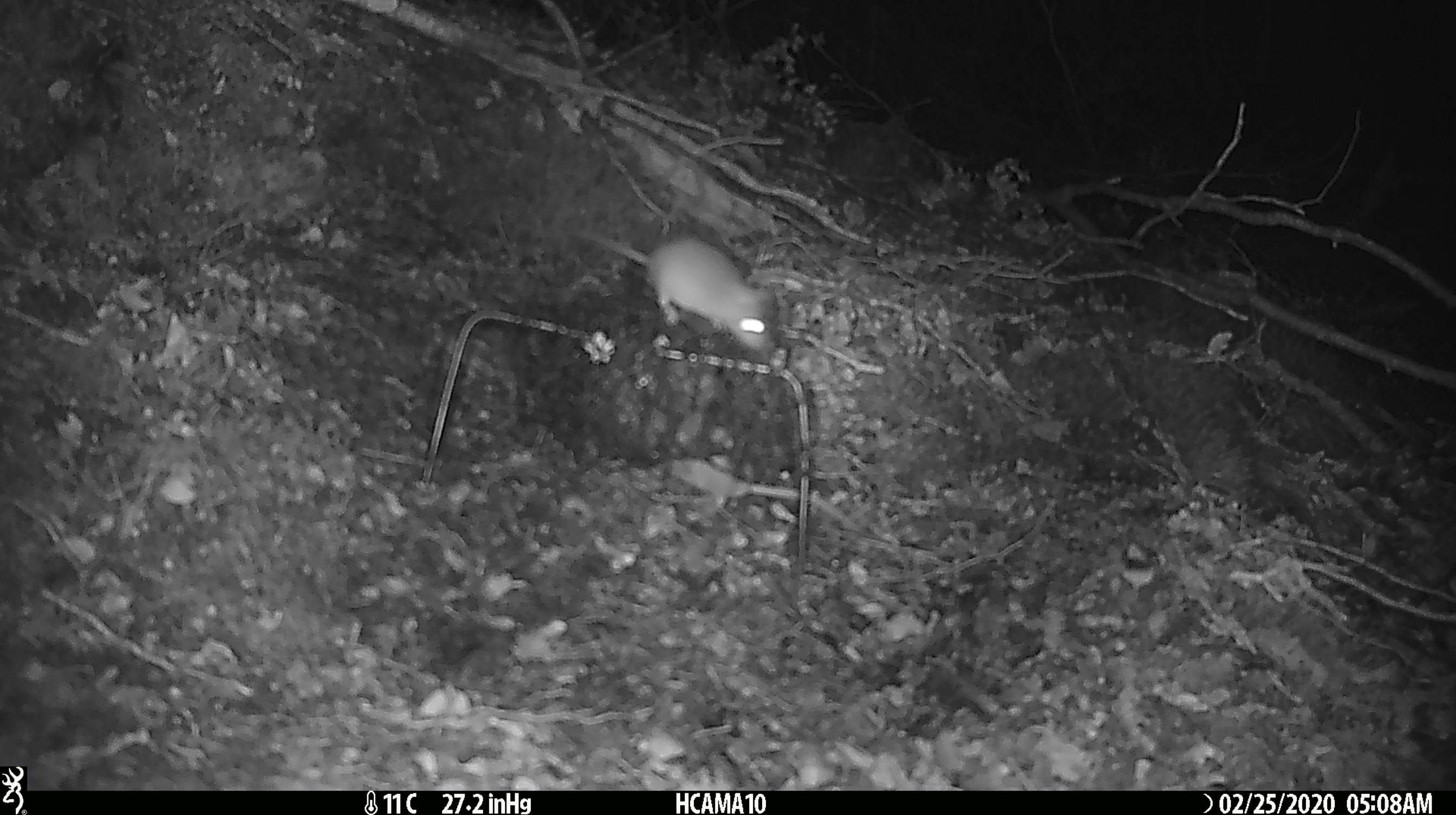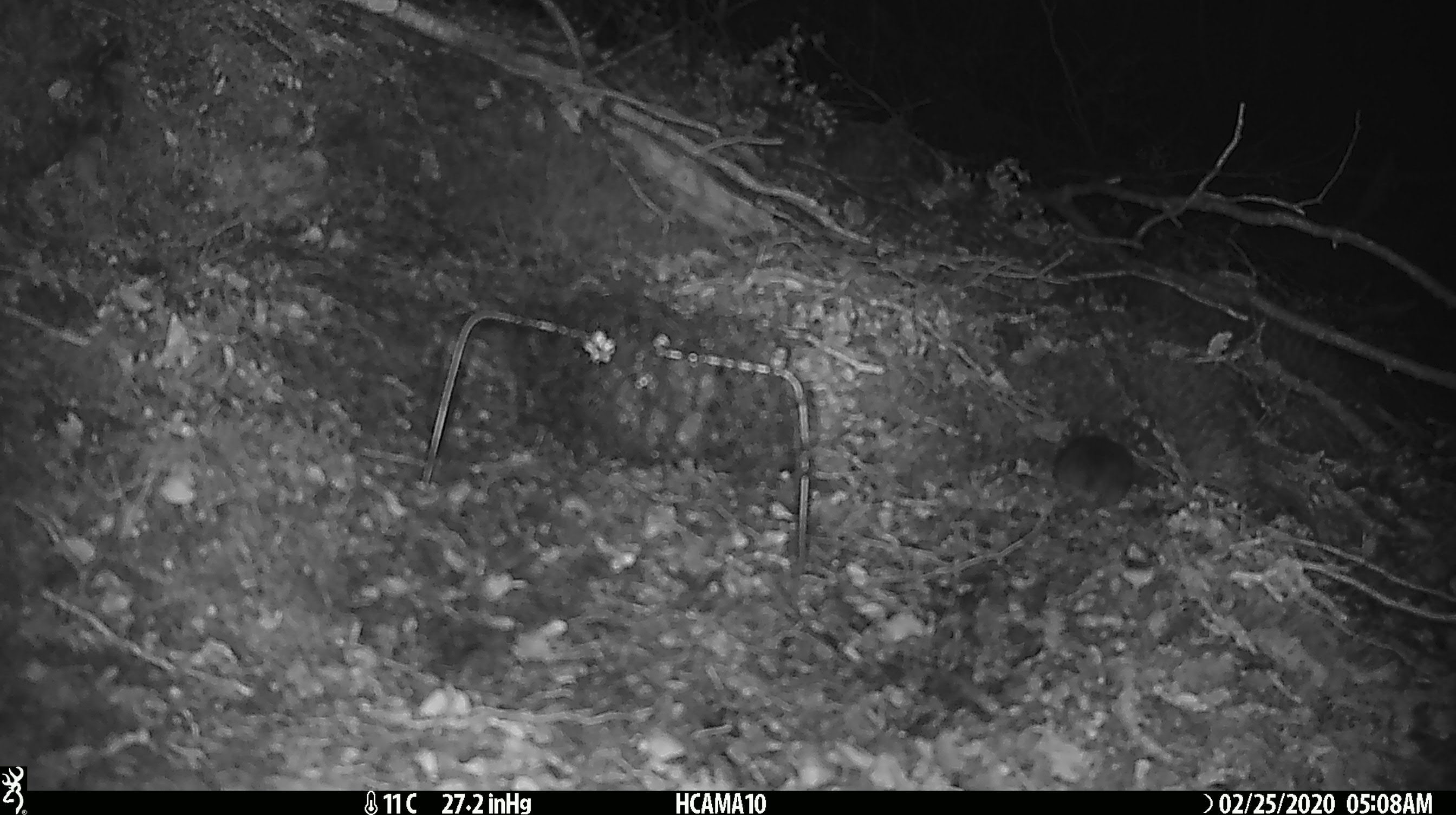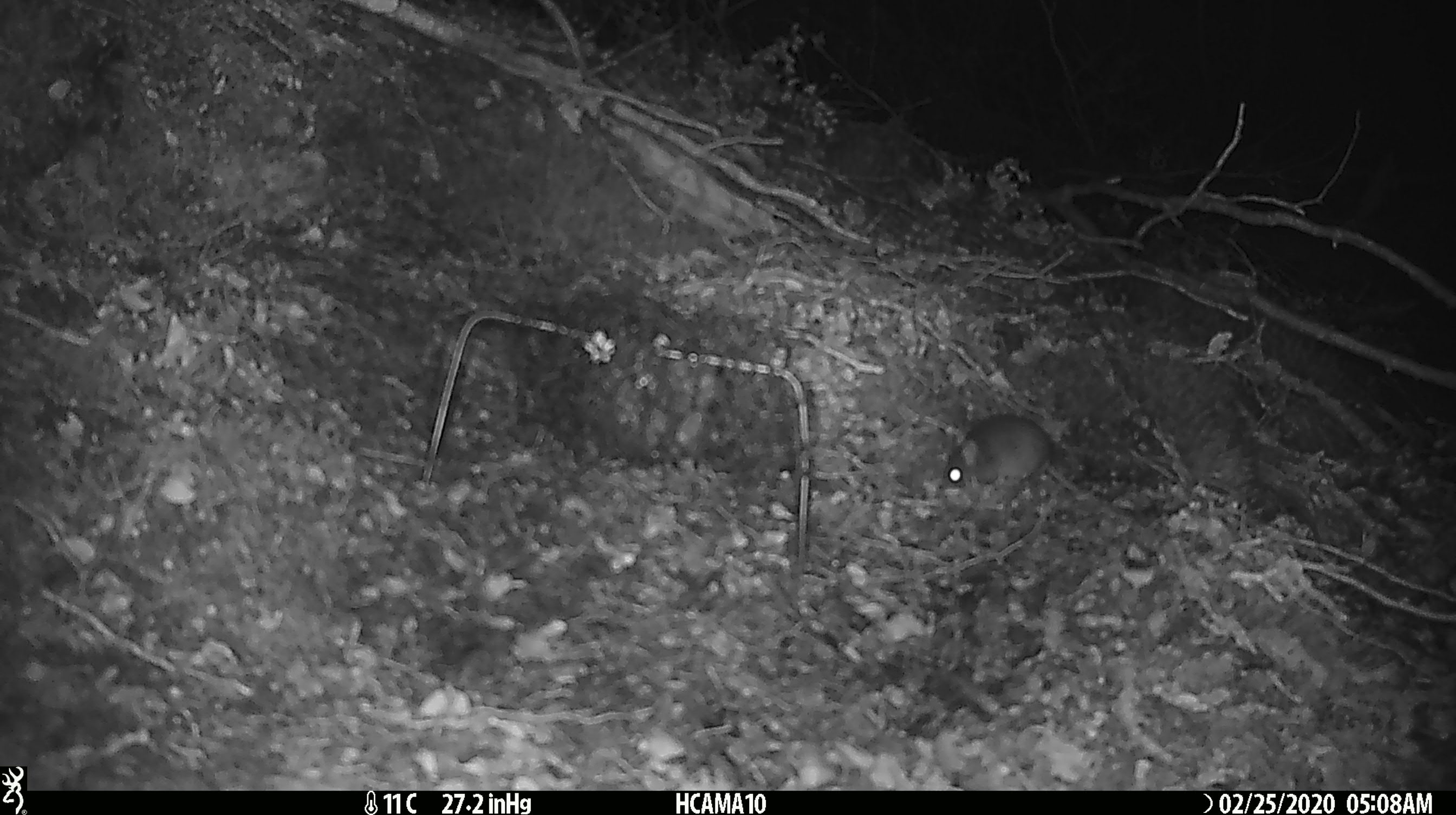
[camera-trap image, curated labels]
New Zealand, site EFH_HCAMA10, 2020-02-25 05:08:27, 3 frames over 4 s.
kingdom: Animalia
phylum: Chordata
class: Mammalia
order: Rodentia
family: Muridae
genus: Mus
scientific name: Mus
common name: mouse